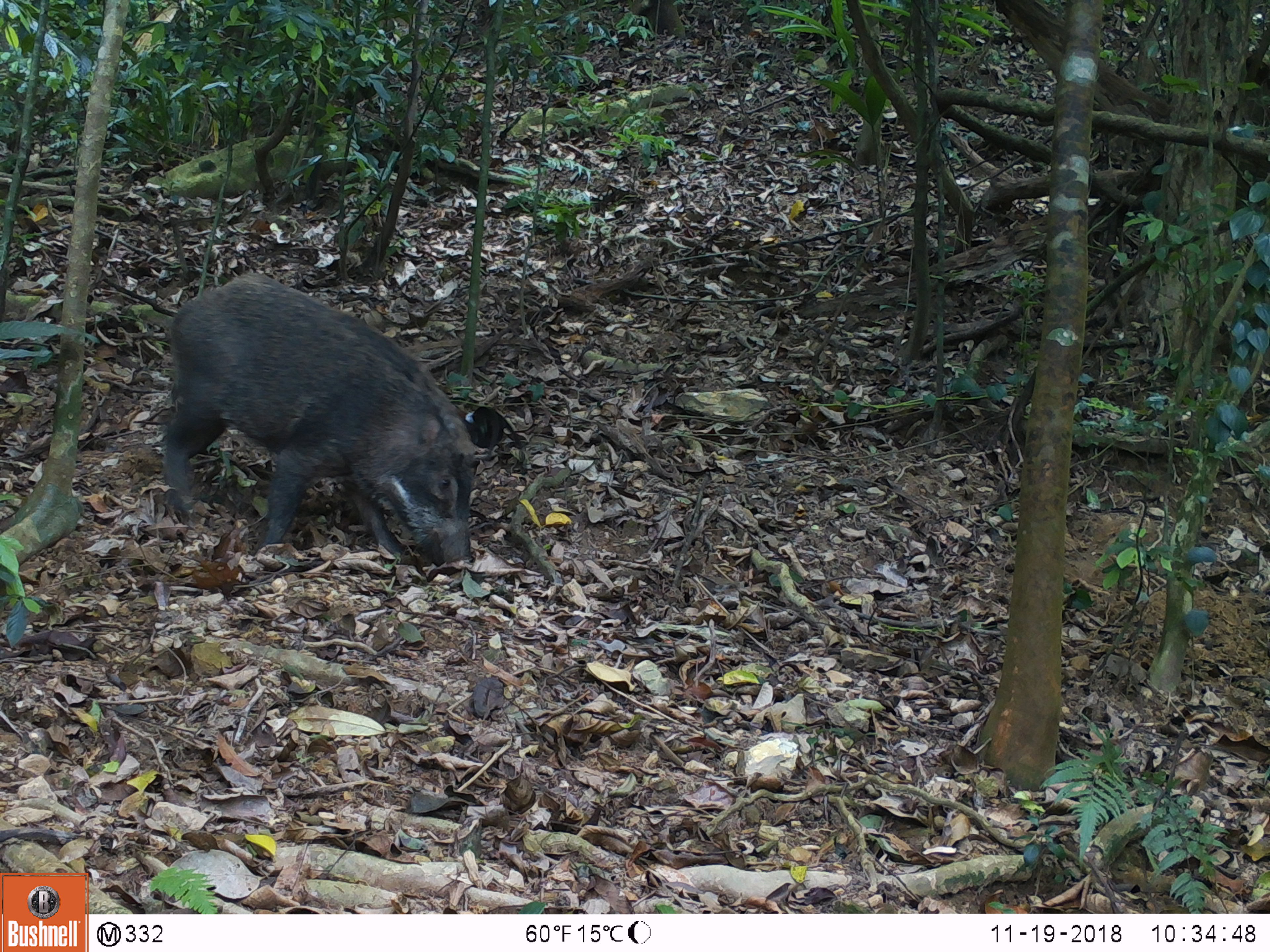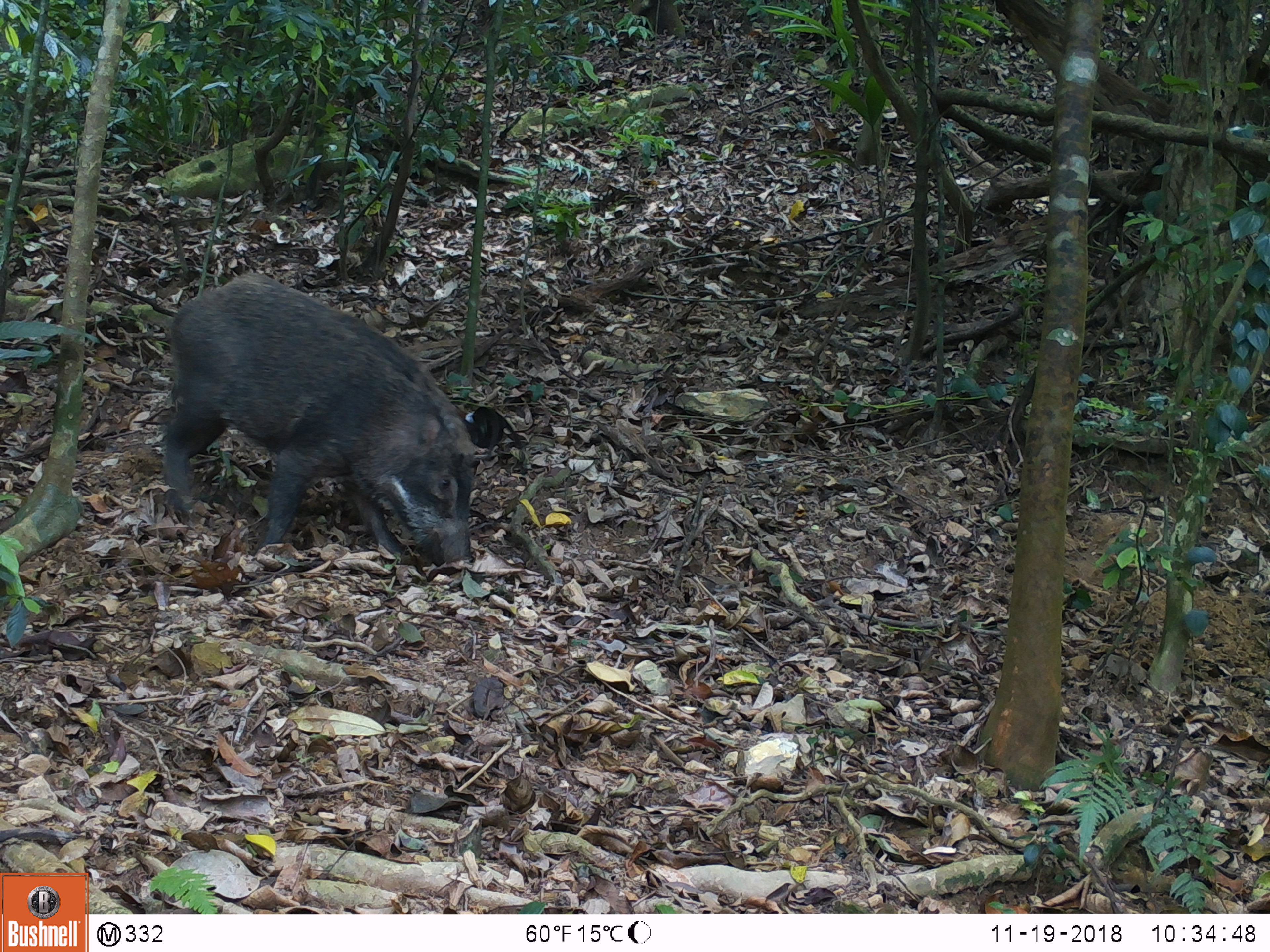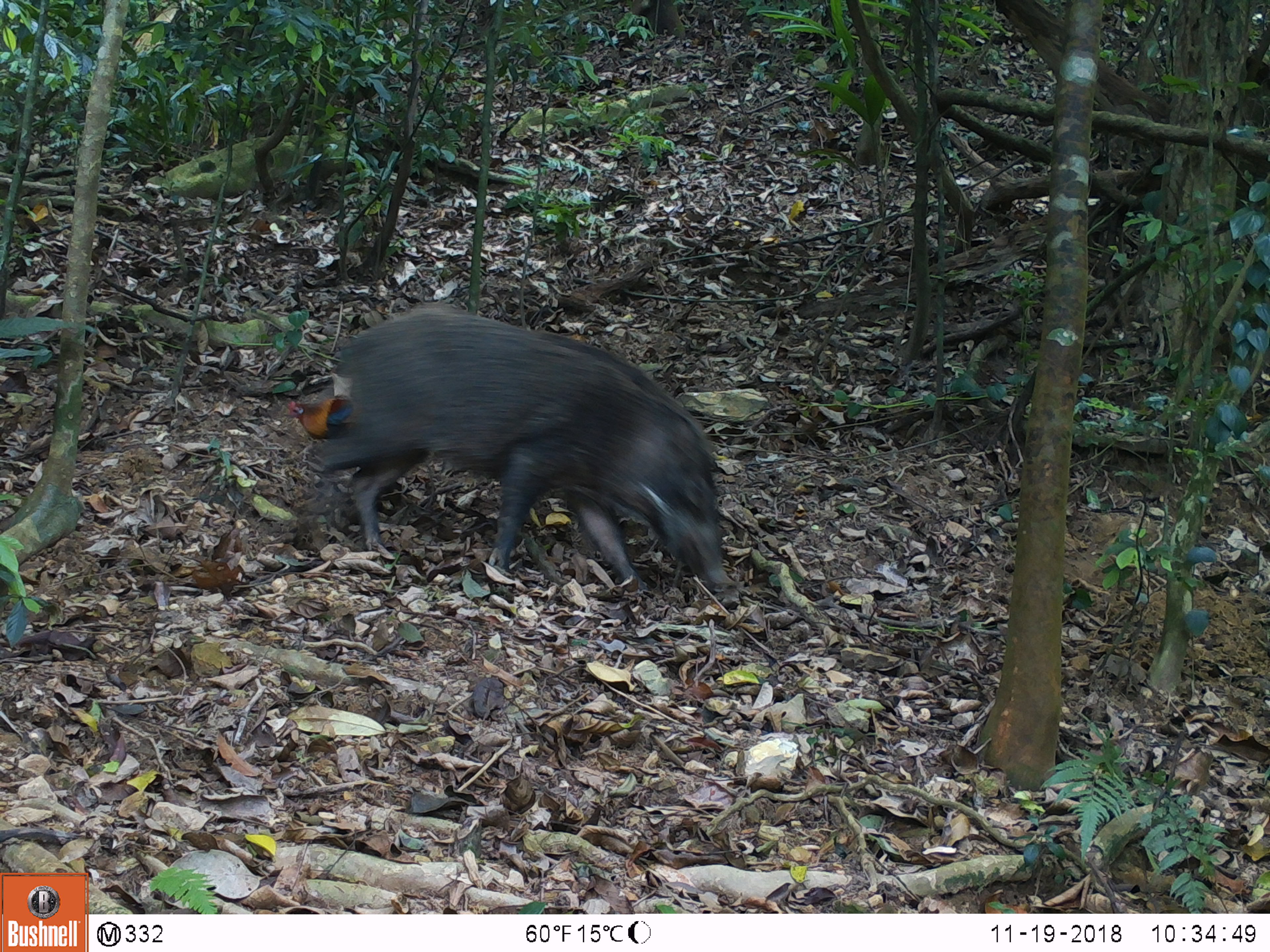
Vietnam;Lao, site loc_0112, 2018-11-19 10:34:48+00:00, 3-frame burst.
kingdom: Animalia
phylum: Chordata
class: Aves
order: Galliformes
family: Phasianidae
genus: Gallus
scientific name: Gallus gallus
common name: red junglefowl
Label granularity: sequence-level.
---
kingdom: Animalia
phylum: Chordata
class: Mammalia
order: Artiodactyla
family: Suidae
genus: Sus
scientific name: Sus scrofa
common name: eurasian wild pig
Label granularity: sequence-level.